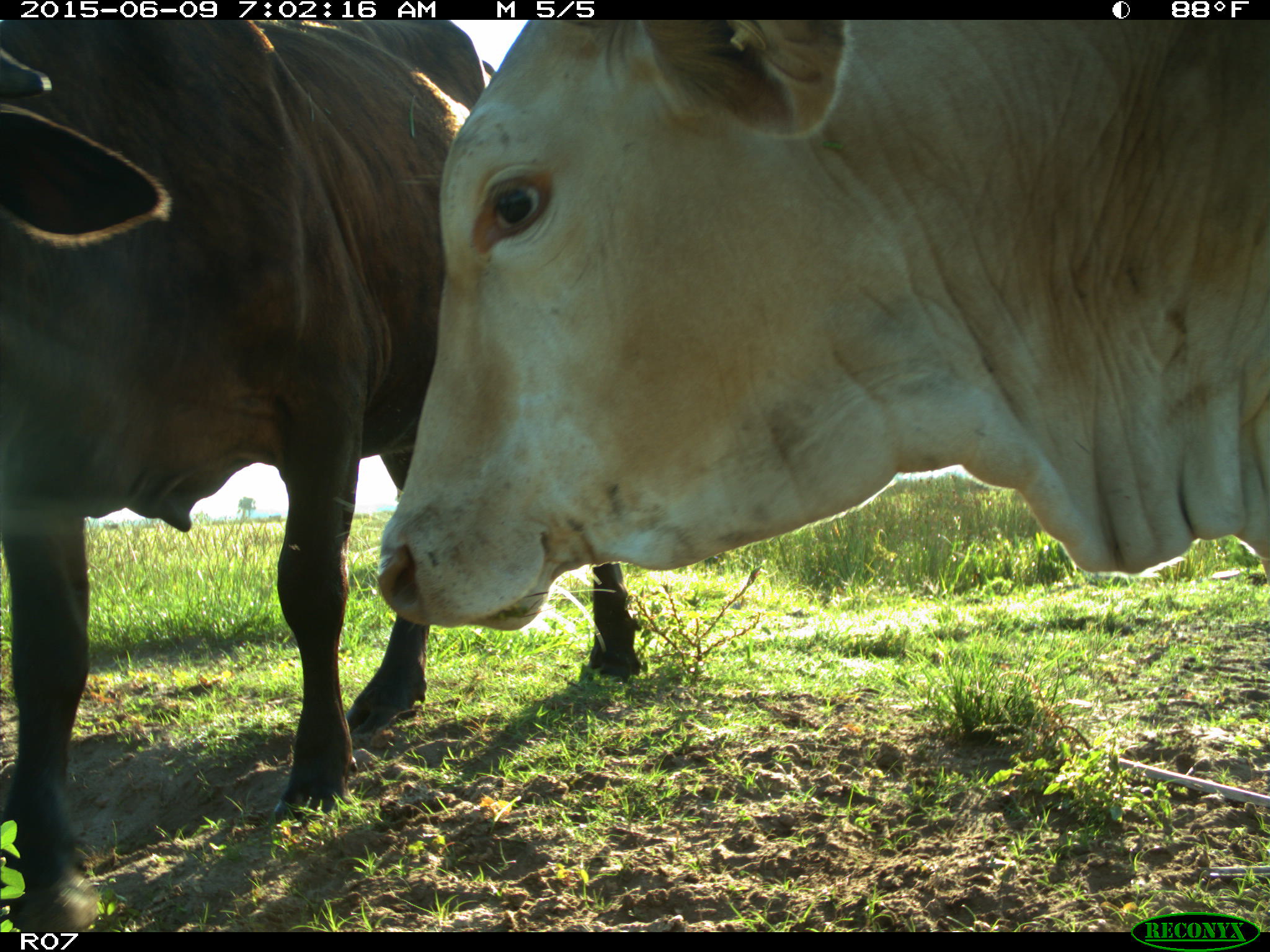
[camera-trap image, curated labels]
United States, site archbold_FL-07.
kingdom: Animalia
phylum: Chordata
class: Mammalia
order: Artiodactyla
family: Bovidae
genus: Bos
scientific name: Bos taurus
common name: domestic cow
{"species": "Bos taurus (domestic cow)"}